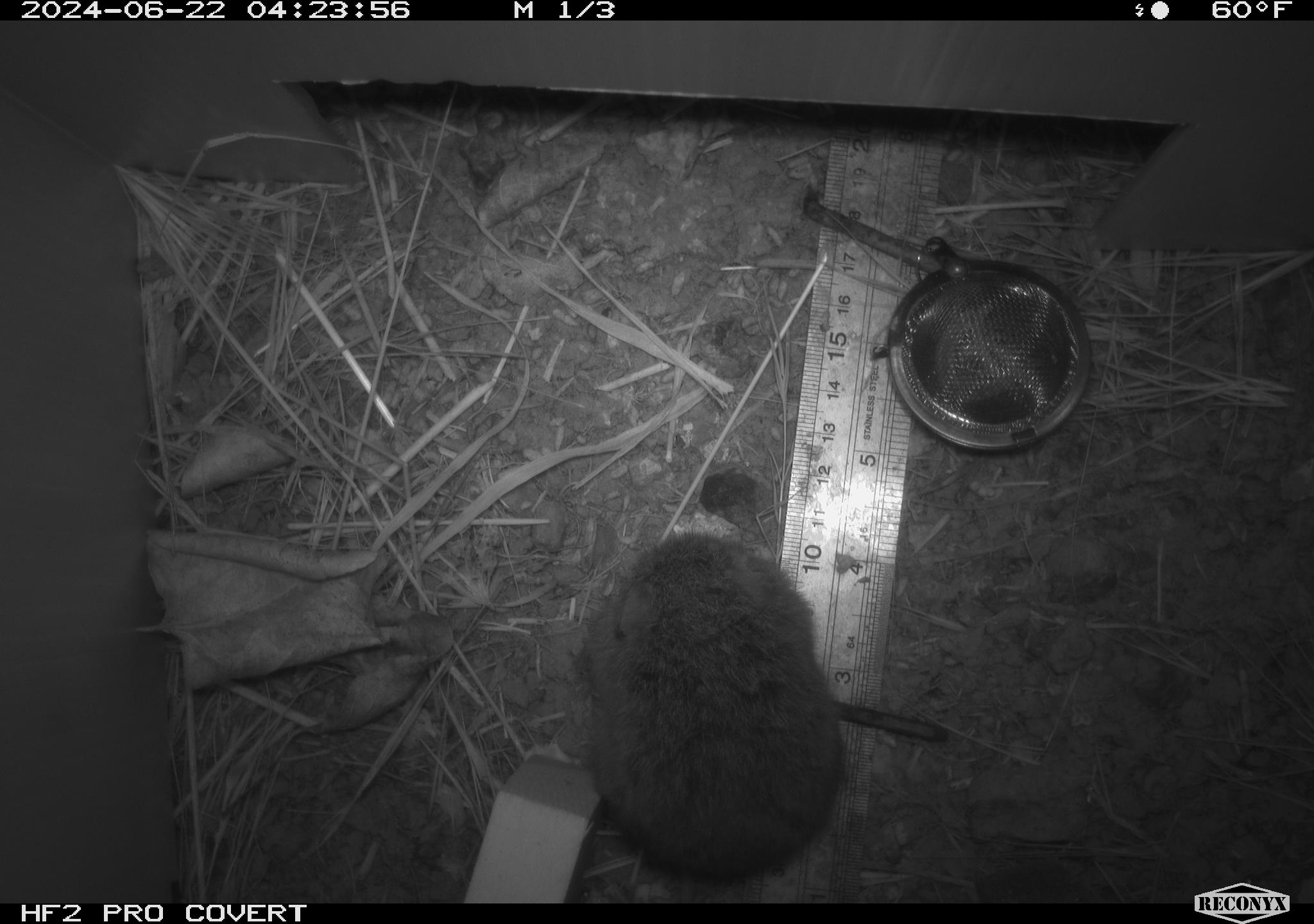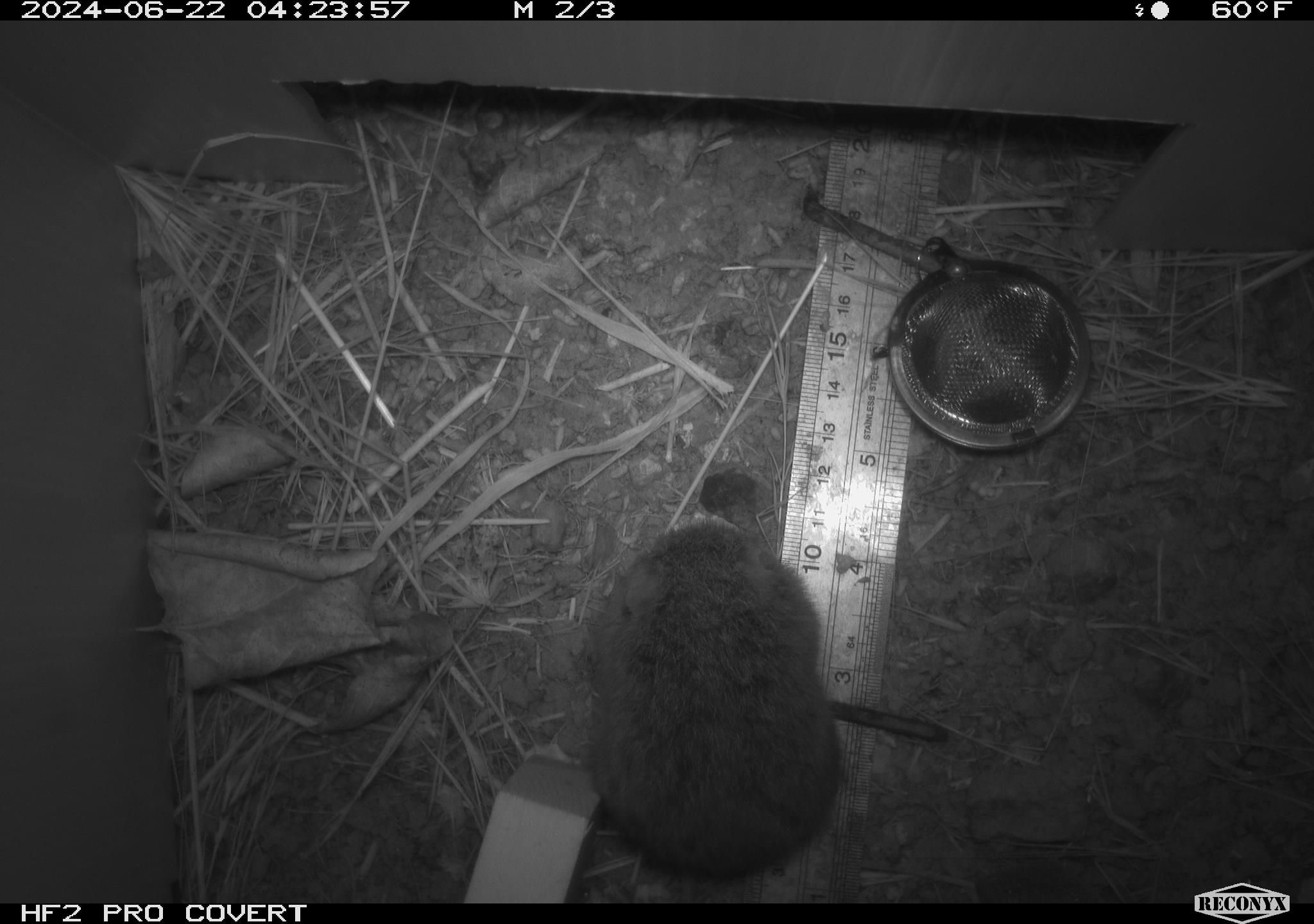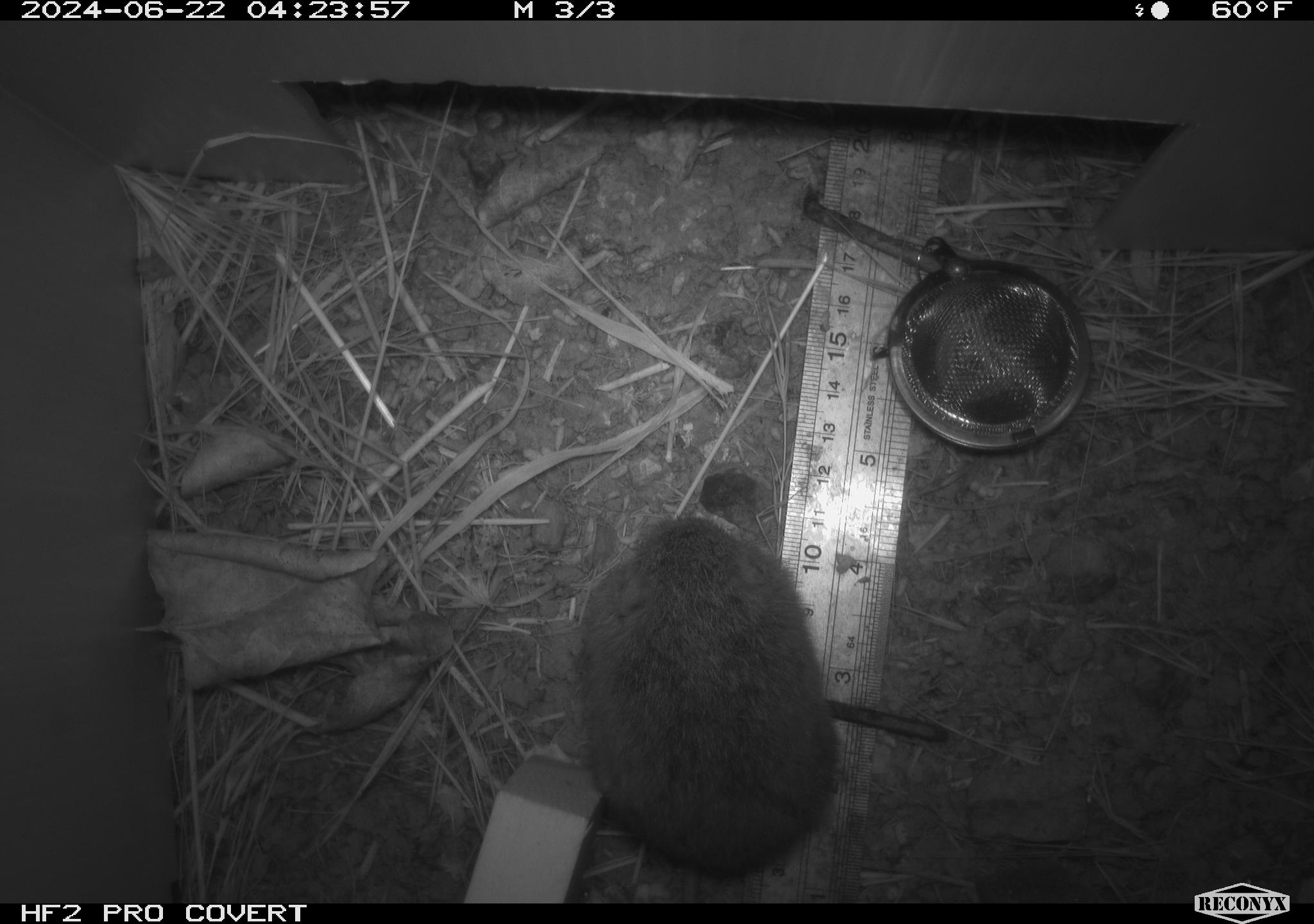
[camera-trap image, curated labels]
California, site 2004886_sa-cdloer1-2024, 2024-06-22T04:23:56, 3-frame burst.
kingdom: Animalia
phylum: Chordata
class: Mammalia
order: Rodentia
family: Cricetidae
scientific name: Arvicolinae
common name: voles, lemmings, and muskrats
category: arvicolinae subfamily